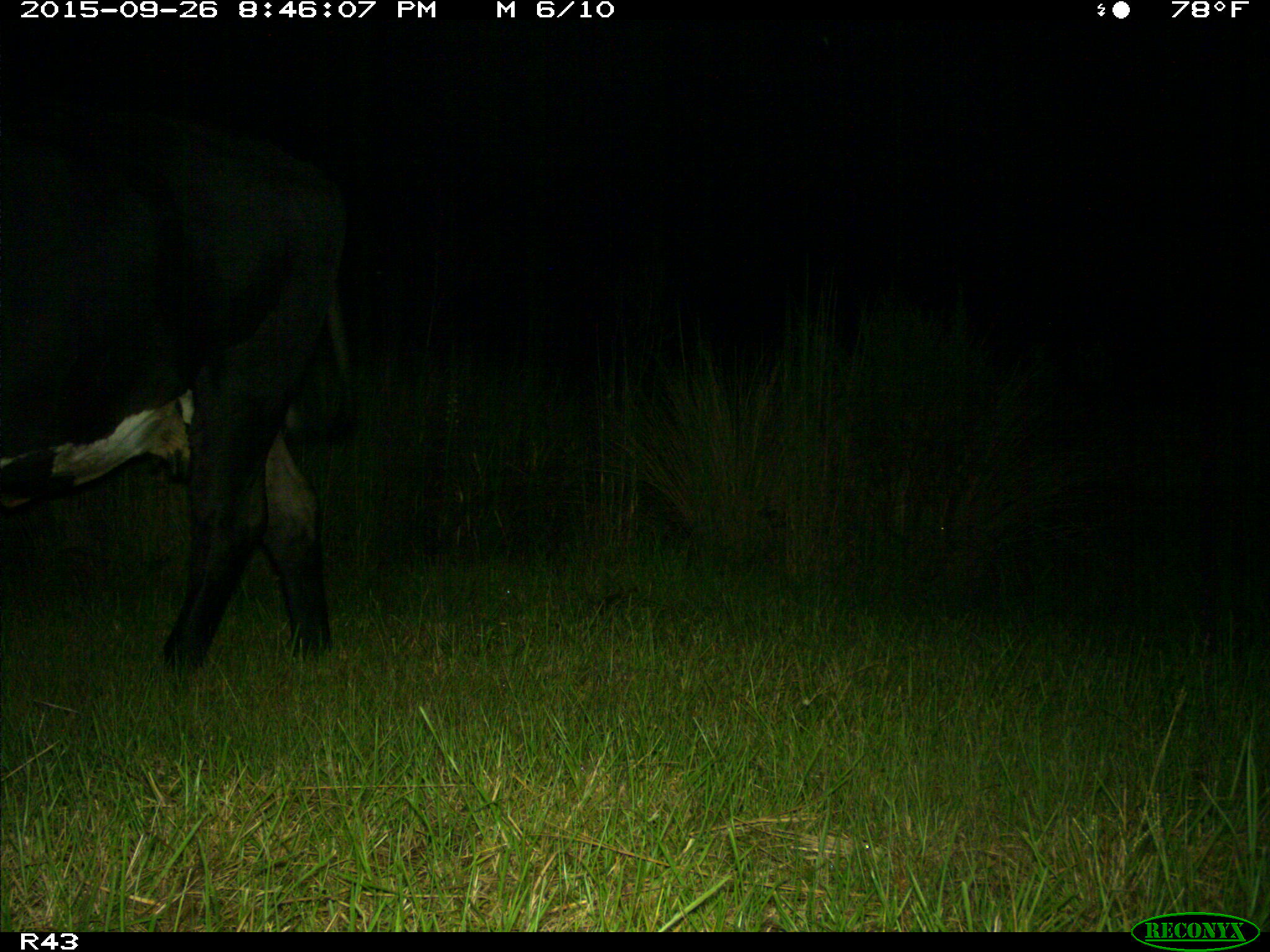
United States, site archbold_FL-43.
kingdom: Animalia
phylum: Chordata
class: Mammalia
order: Artiodactyla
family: Bovidae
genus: Bos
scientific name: Bos taurus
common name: domestic cow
Bos taurus (domestic cow).